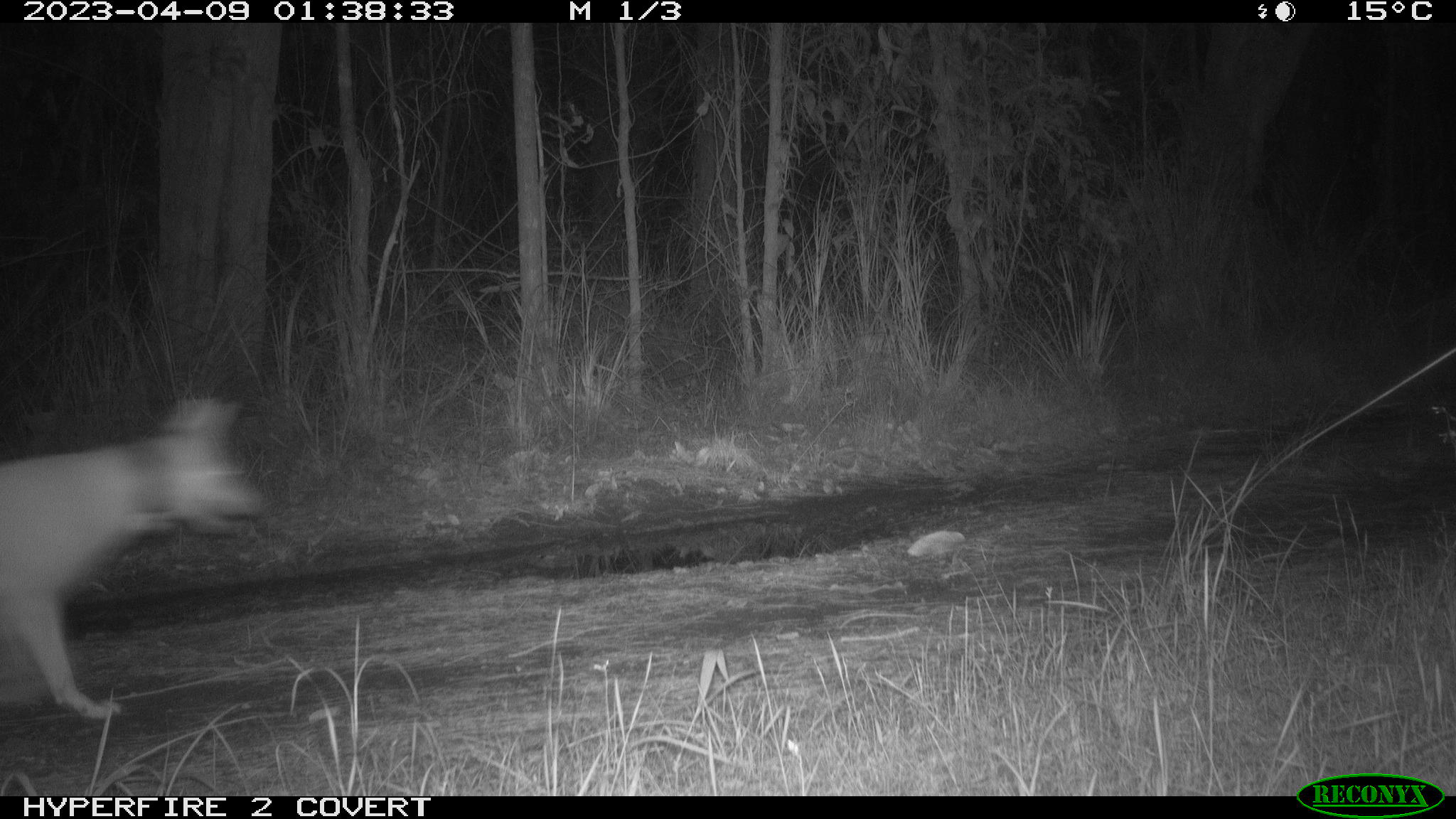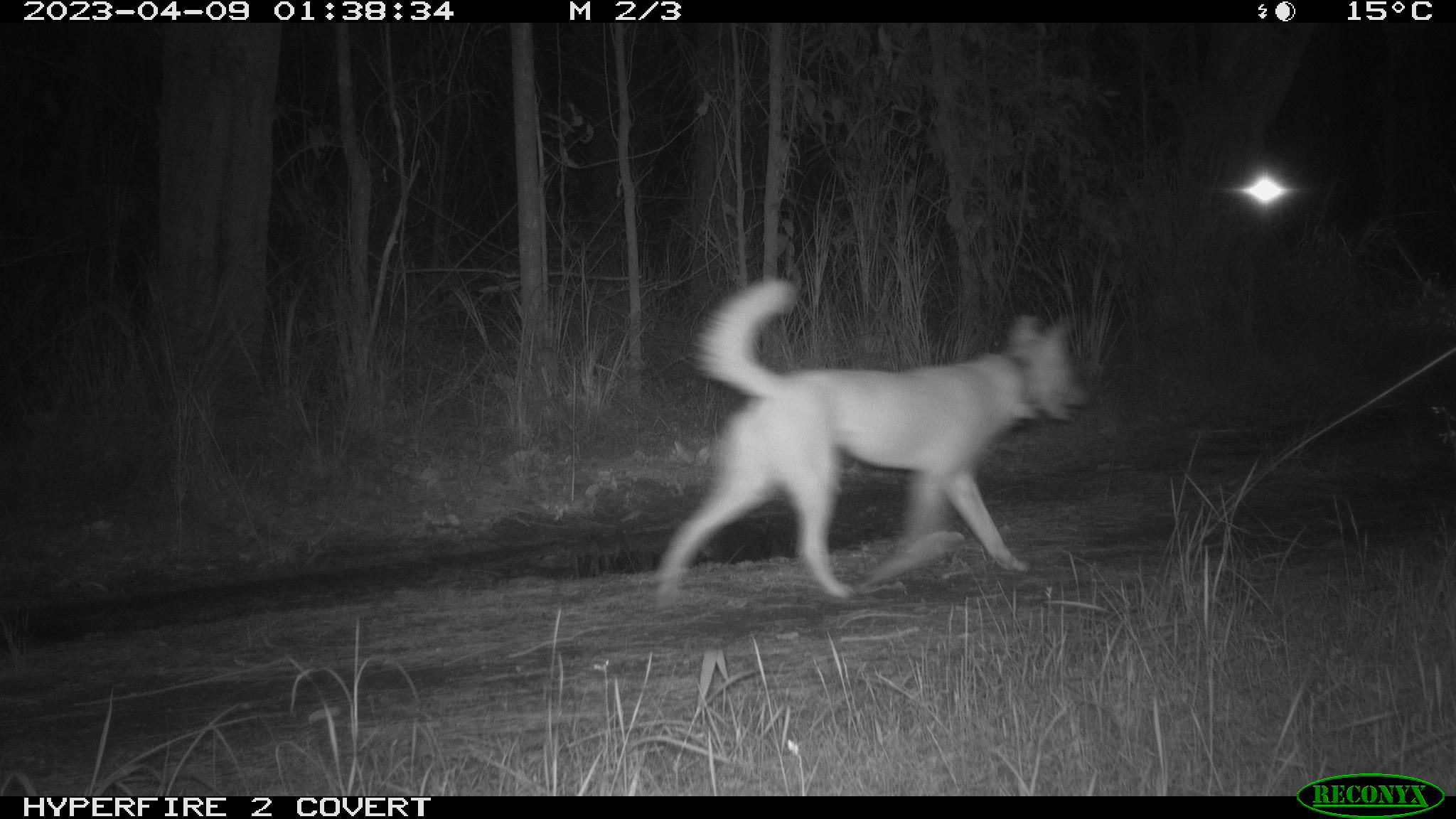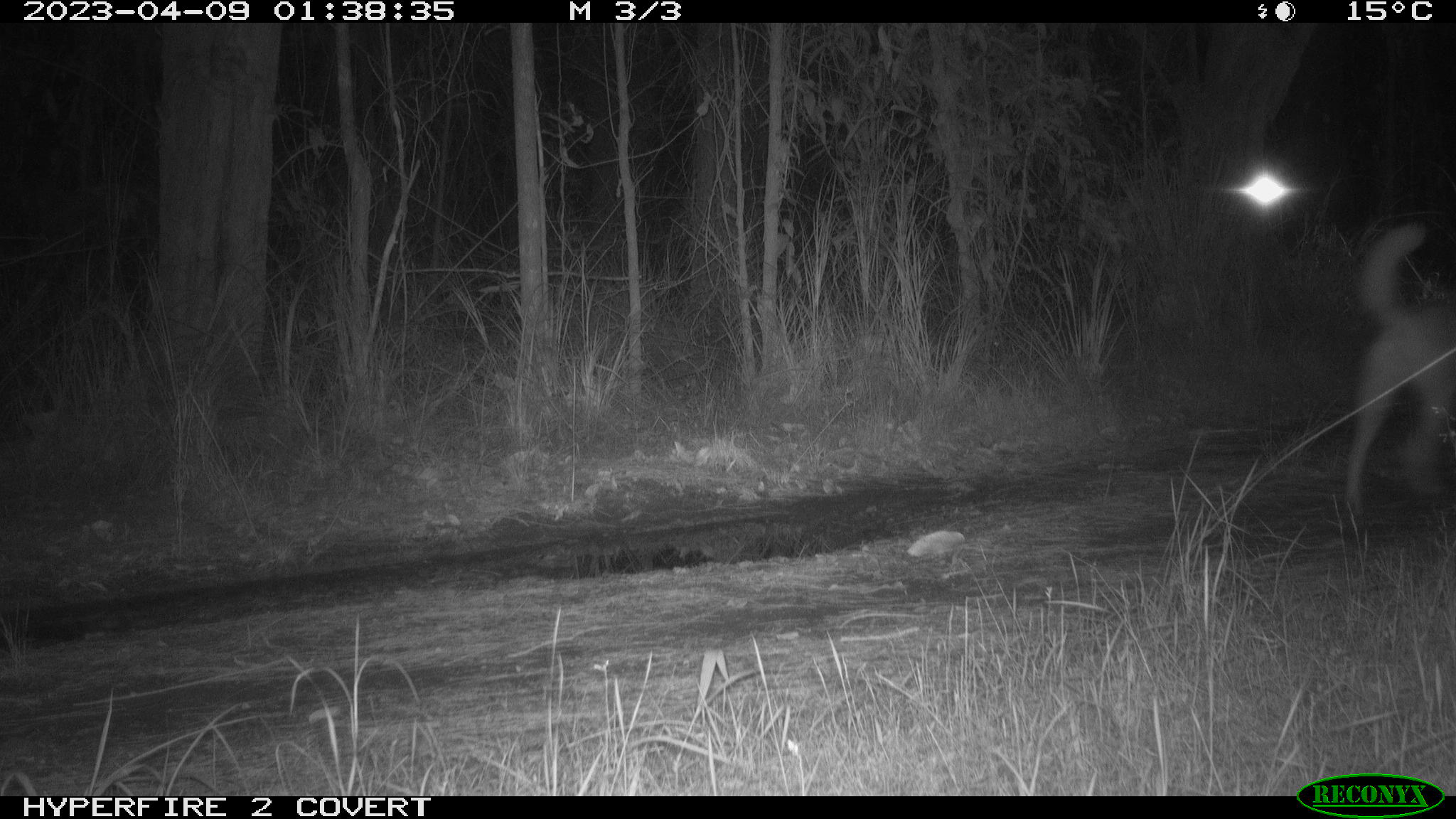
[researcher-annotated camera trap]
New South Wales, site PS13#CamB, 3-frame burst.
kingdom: Animalia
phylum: Chordata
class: Mammalia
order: Carnivora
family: Canidae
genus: Canis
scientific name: Canis familiaris dingo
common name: dingo